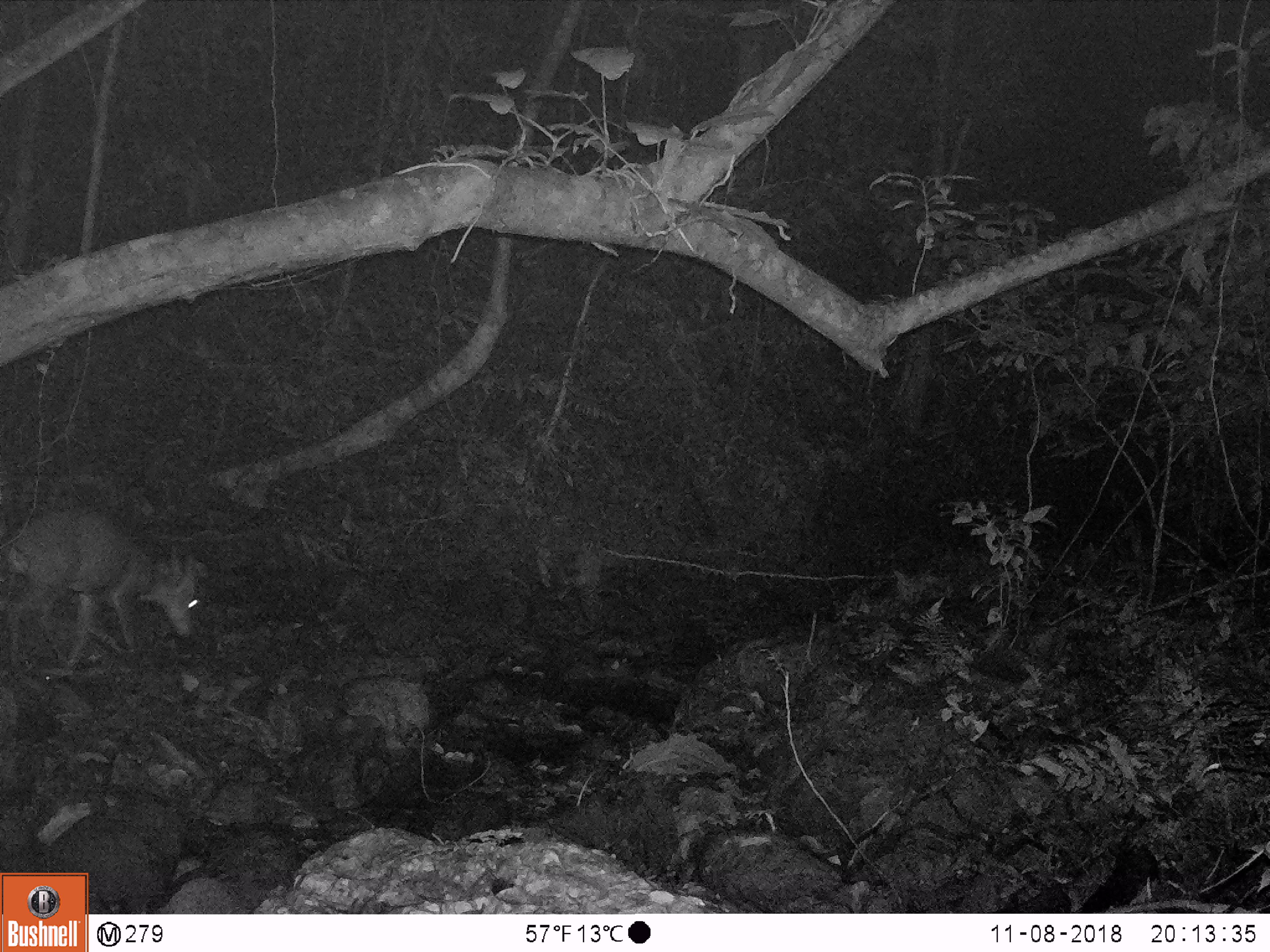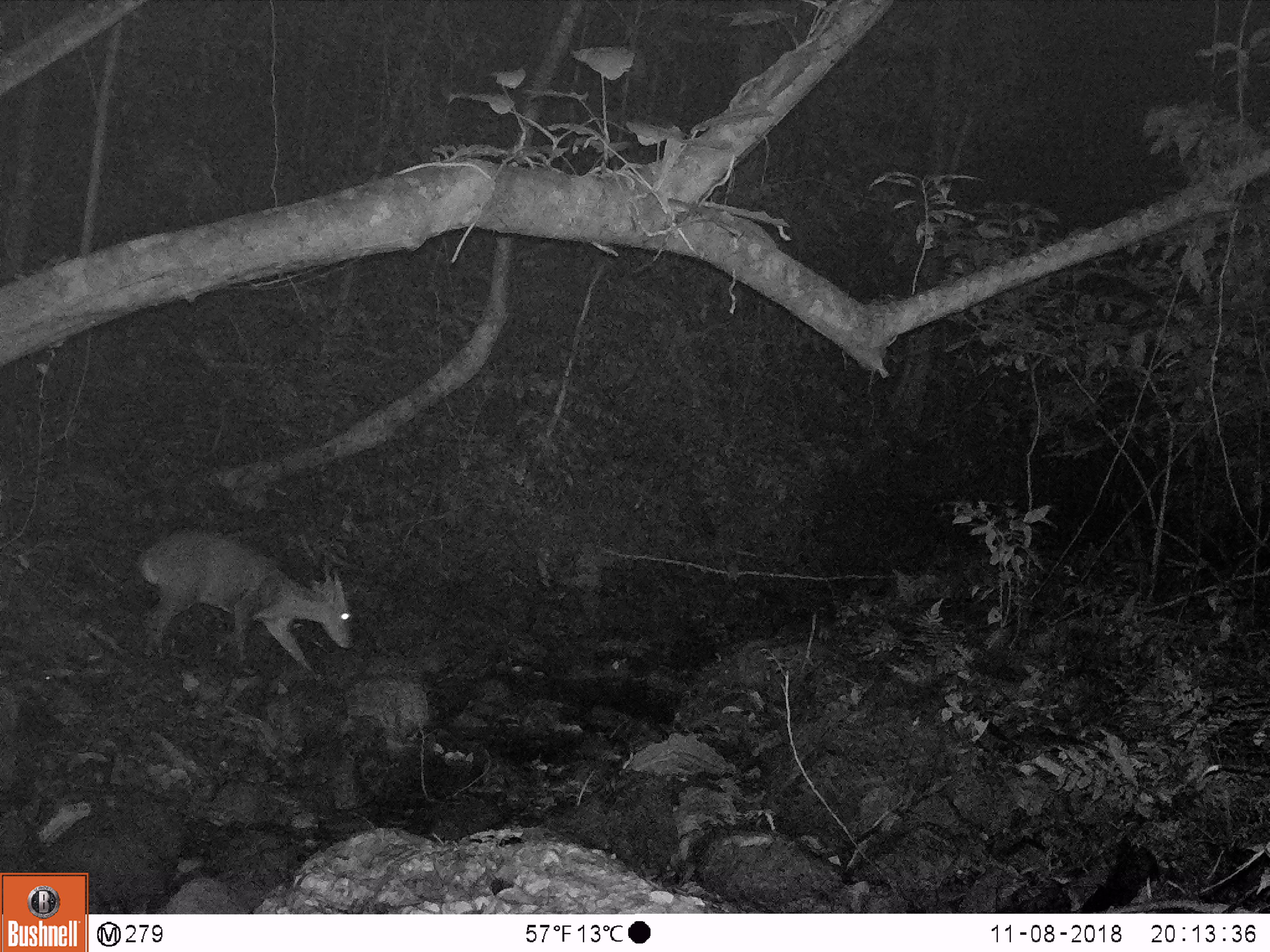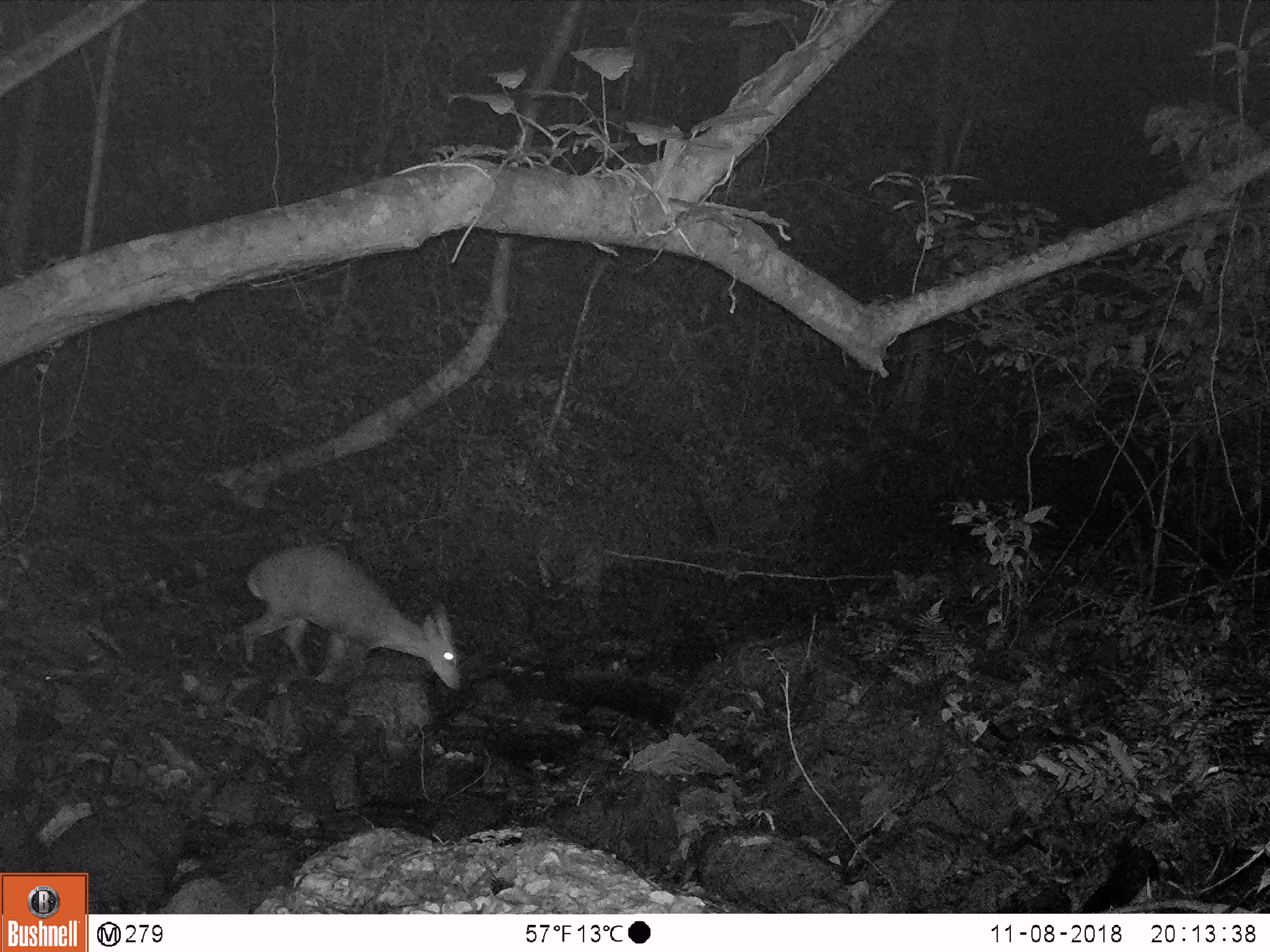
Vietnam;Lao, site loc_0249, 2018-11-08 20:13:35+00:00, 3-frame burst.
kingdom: Animalia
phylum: Chordata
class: Mammalia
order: Artiodactyla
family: Cervidae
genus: Muntiacus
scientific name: Muntiacus vuquangensis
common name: large-antlered muntjac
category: large antlered muntjac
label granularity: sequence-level